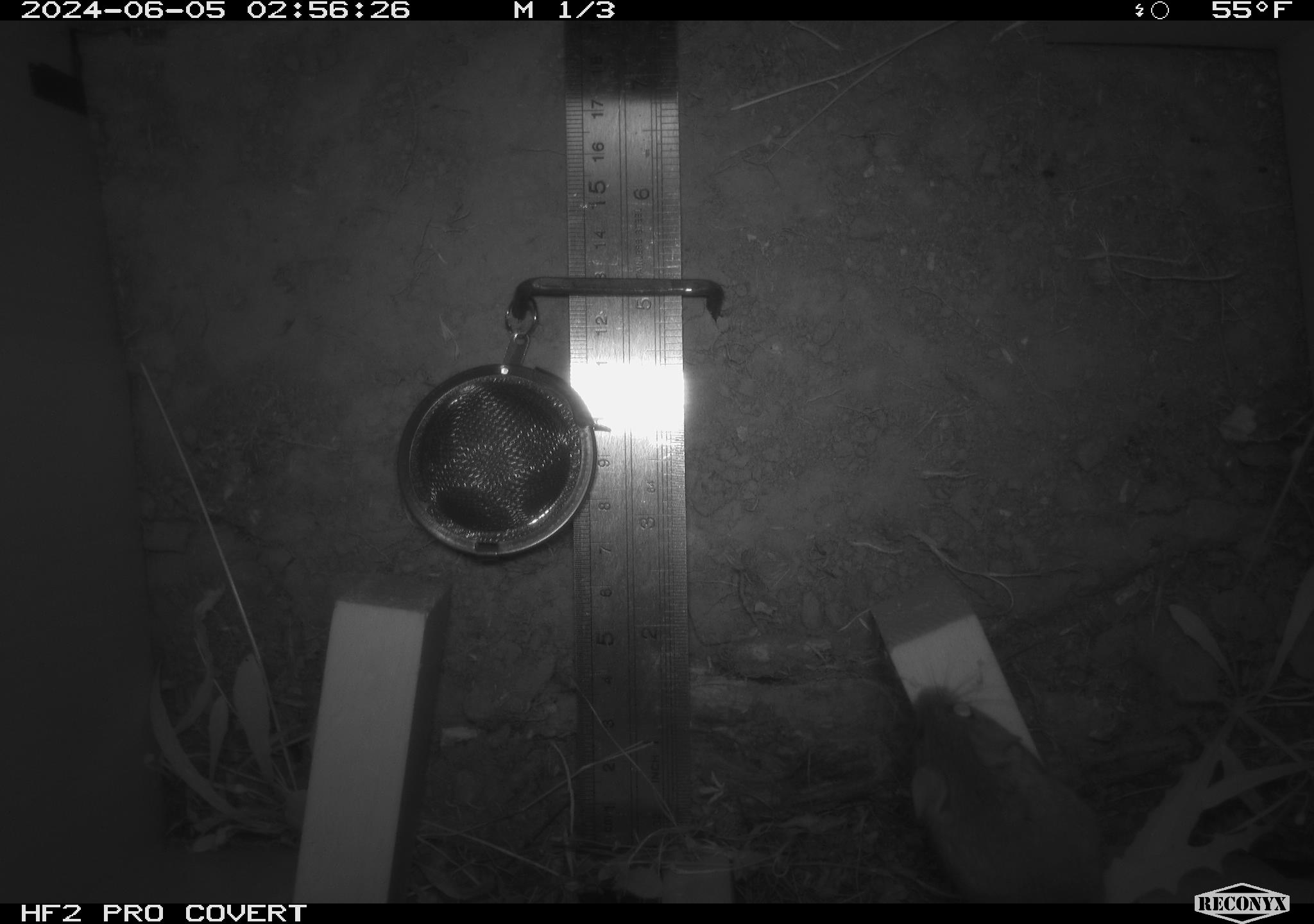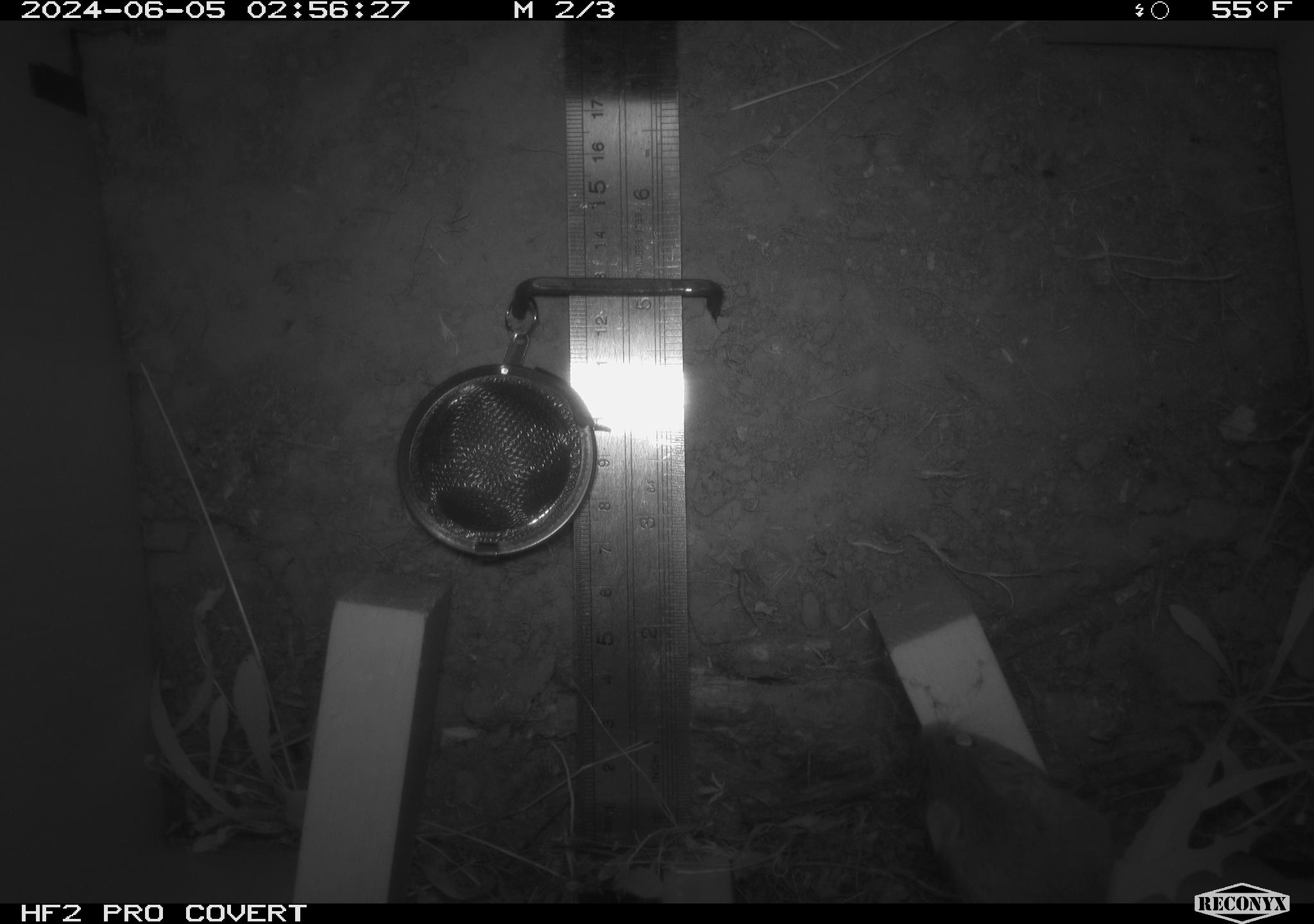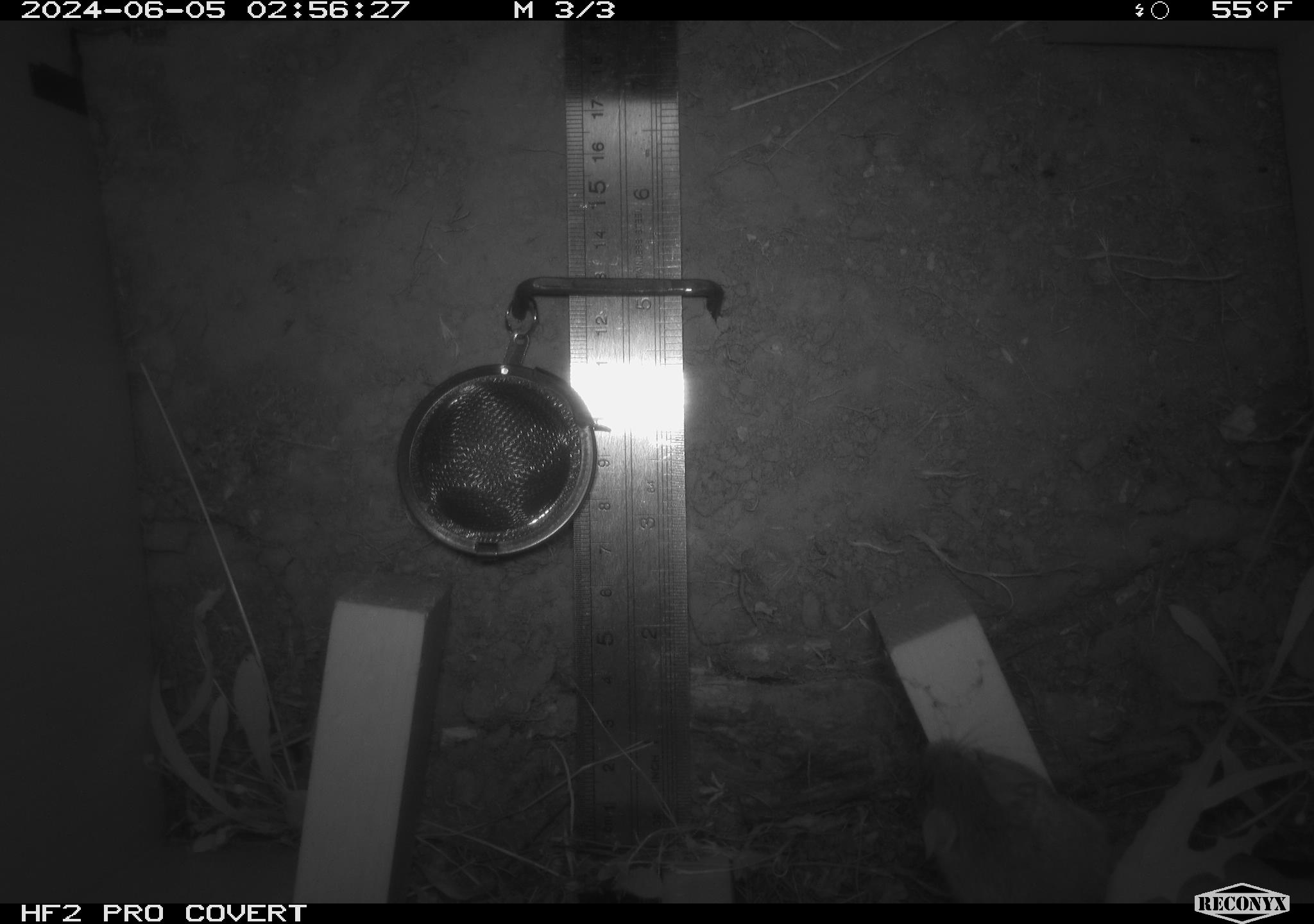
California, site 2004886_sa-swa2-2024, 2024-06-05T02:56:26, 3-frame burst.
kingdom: Animalia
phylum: Chordata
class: Mammalia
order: Rodentia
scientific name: Rodentia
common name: mouse species